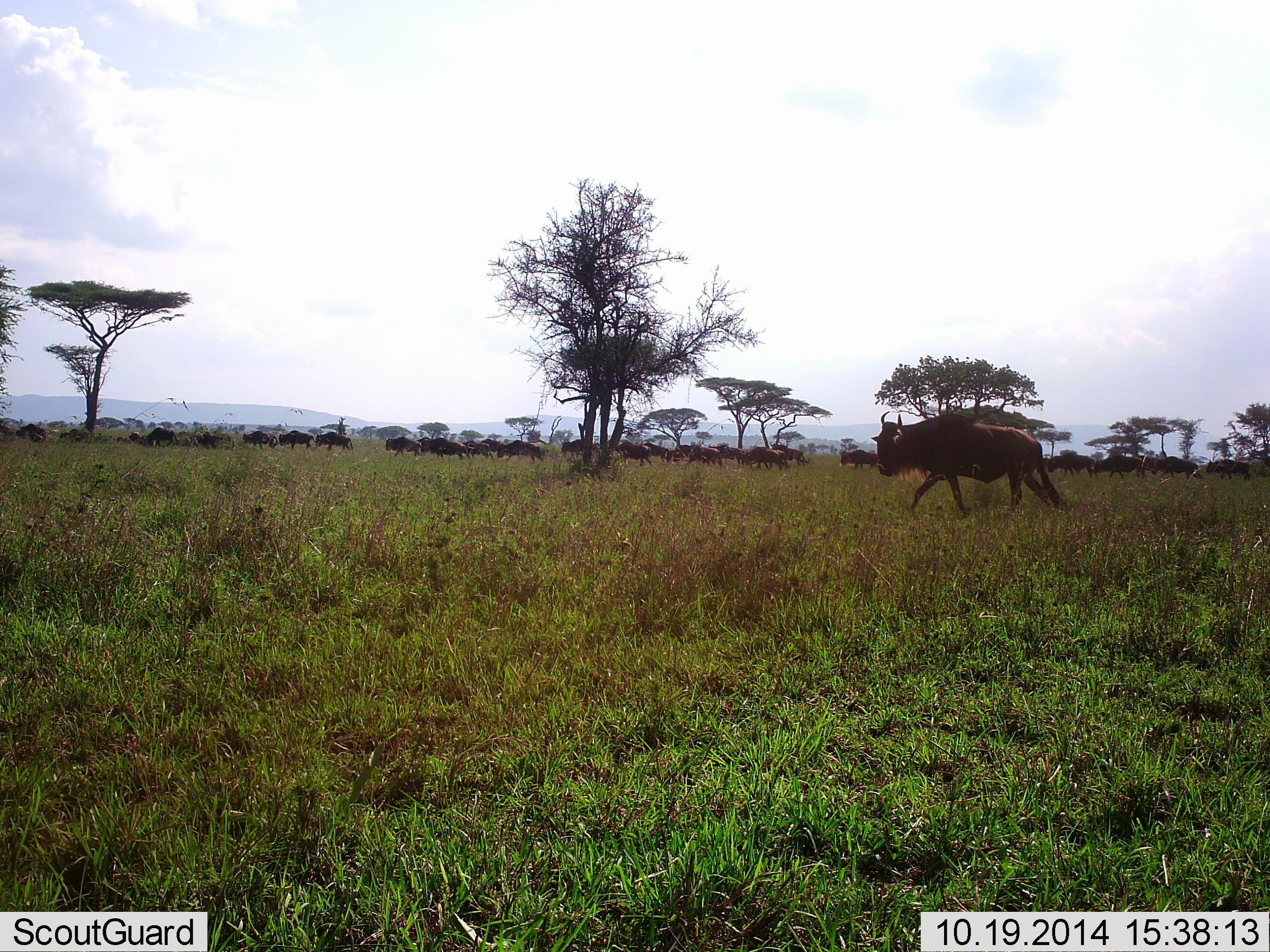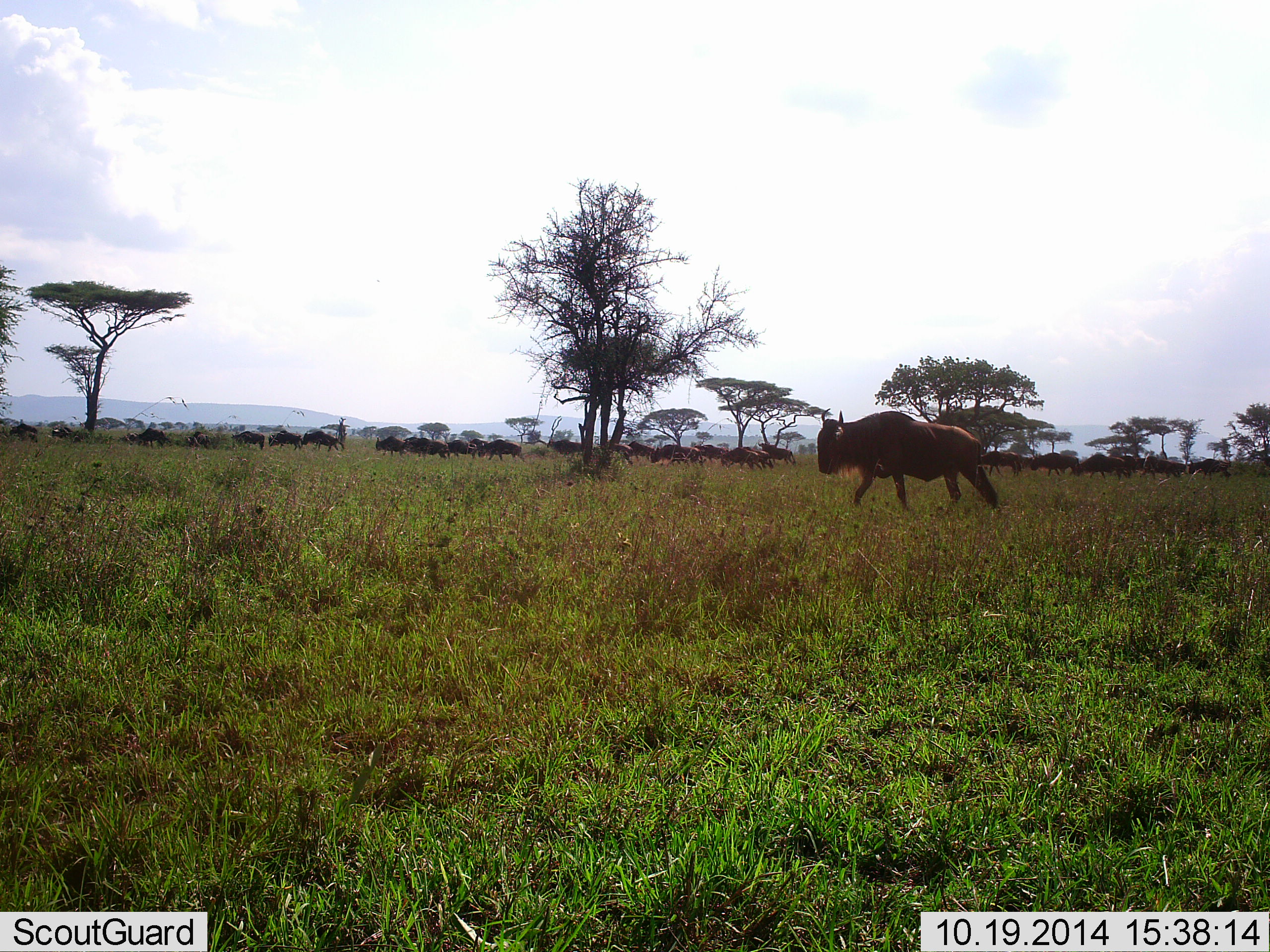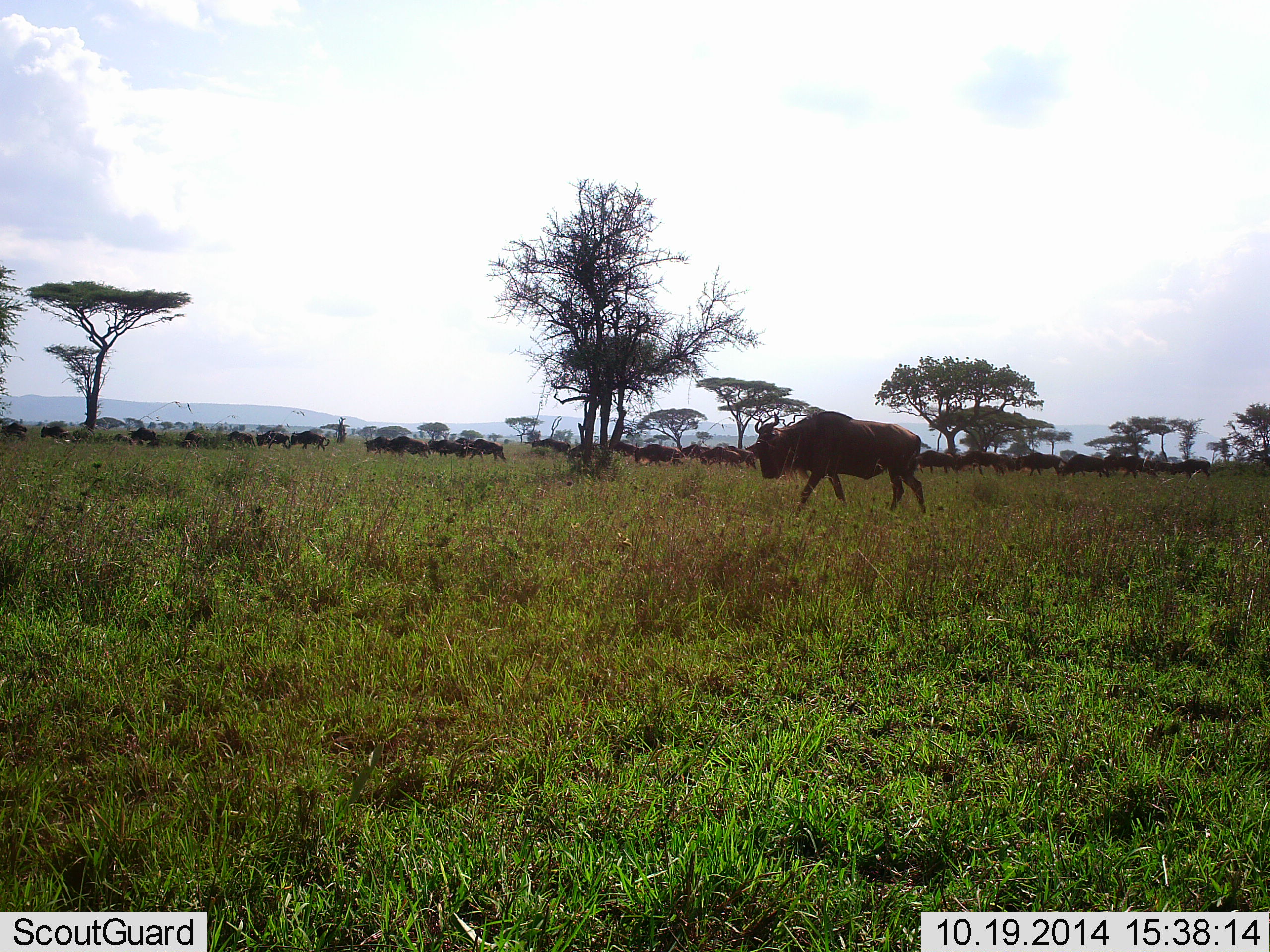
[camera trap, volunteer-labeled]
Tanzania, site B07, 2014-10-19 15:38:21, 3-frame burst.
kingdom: Animalia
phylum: Chordata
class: Mammalia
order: Artiodactyla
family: Bovidae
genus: Connochaetes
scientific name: Connochaetes taurinus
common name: blue wildebeest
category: wildebeest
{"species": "wildebeest (blue wildebeest) (Connochaetes taurinus)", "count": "11-50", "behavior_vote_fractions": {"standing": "0%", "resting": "0%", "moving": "100%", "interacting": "0%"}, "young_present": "0%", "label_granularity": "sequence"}